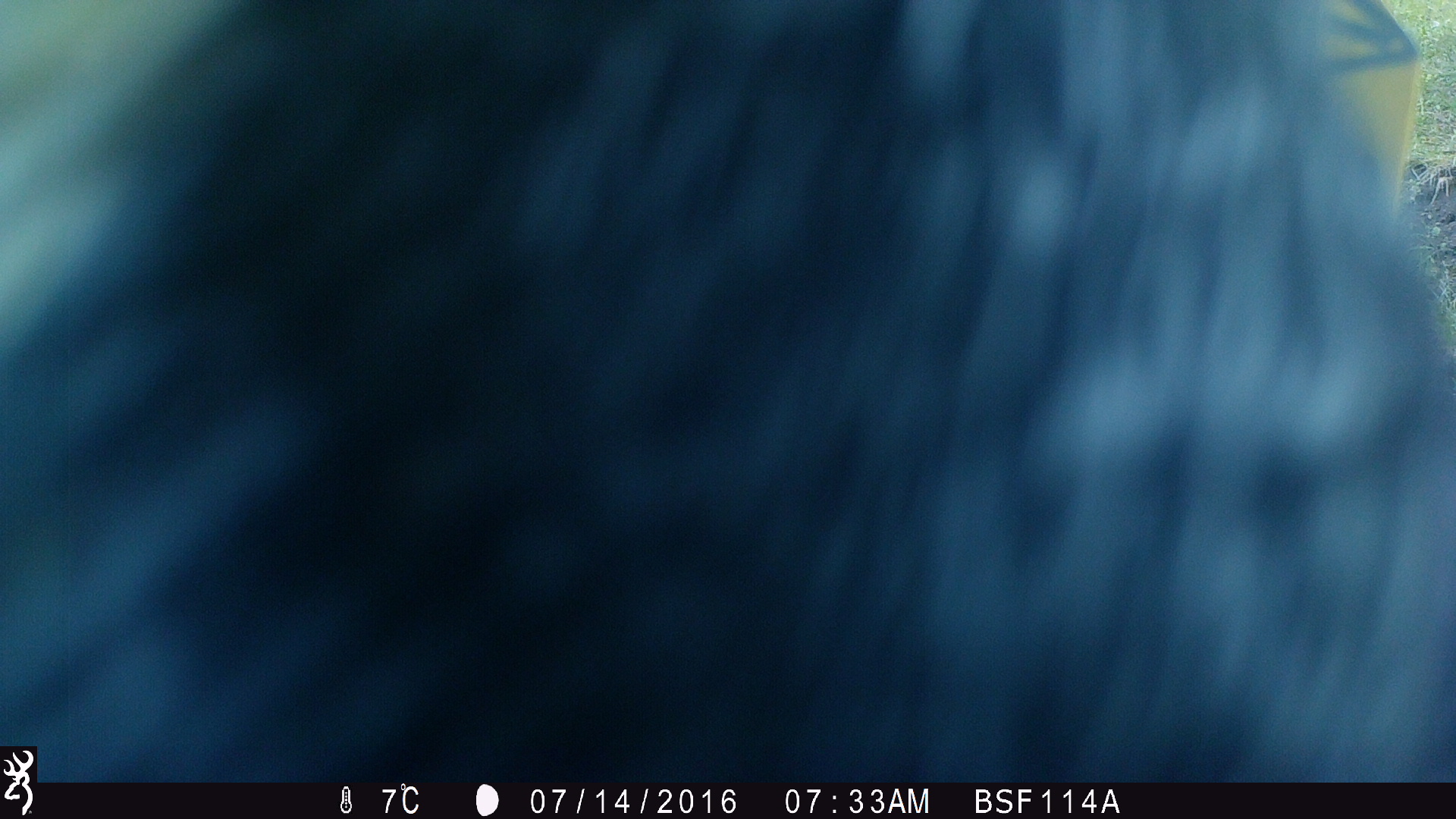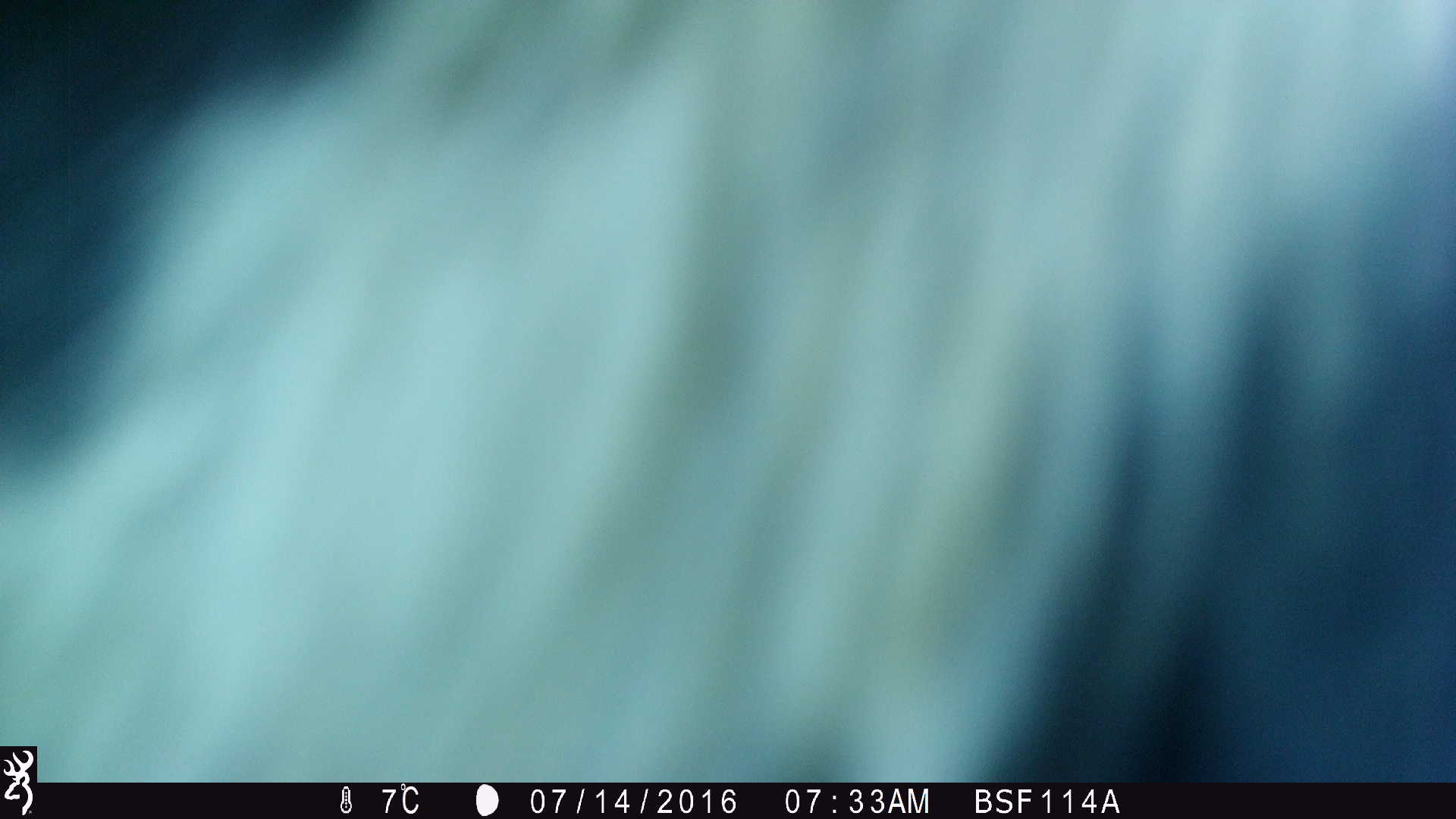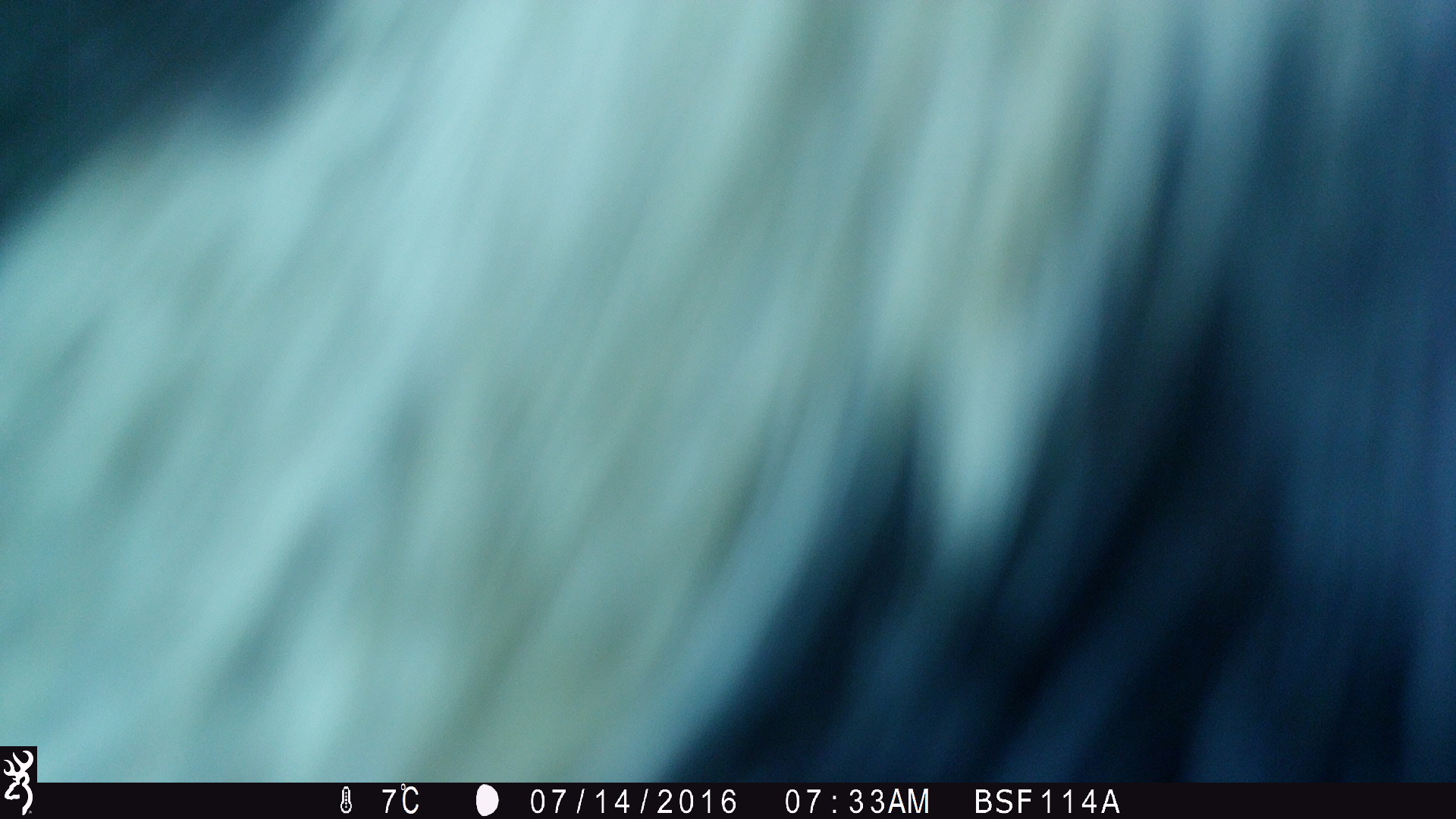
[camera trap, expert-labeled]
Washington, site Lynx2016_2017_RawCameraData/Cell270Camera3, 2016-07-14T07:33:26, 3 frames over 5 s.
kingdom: Animalia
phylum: Chordata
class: Mammalia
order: Artiodactyla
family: Bovidae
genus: Bos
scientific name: Bos taurus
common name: domestic cattle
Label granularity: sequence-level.